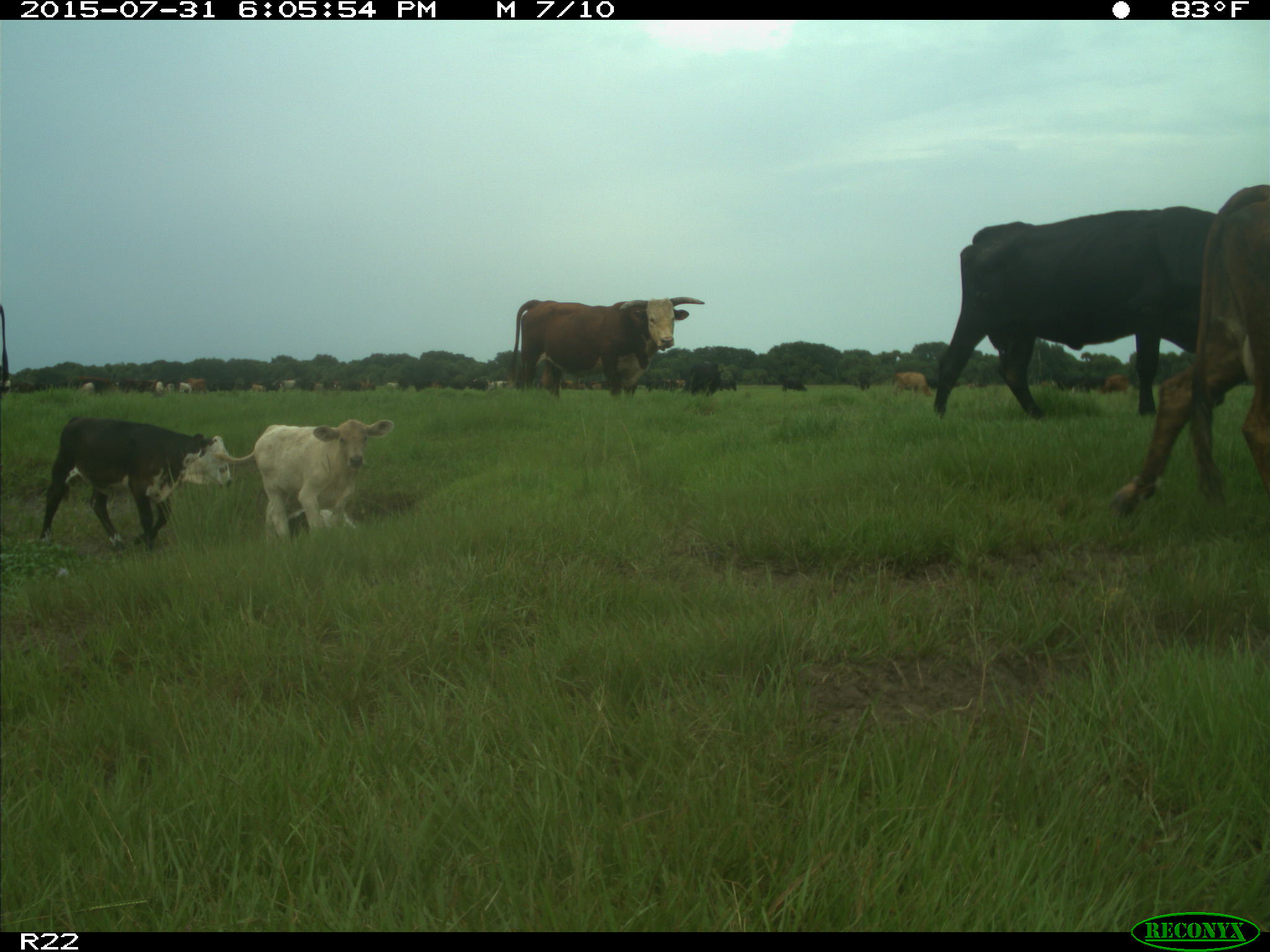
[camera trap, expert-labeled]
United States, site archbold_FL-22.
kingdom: Animalia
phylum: Chordata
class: Mammalia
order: Artiodactyla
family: Bovidae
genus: Bos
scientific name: Bos taurus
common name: domestic cow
Bos taurus (domestic cow).